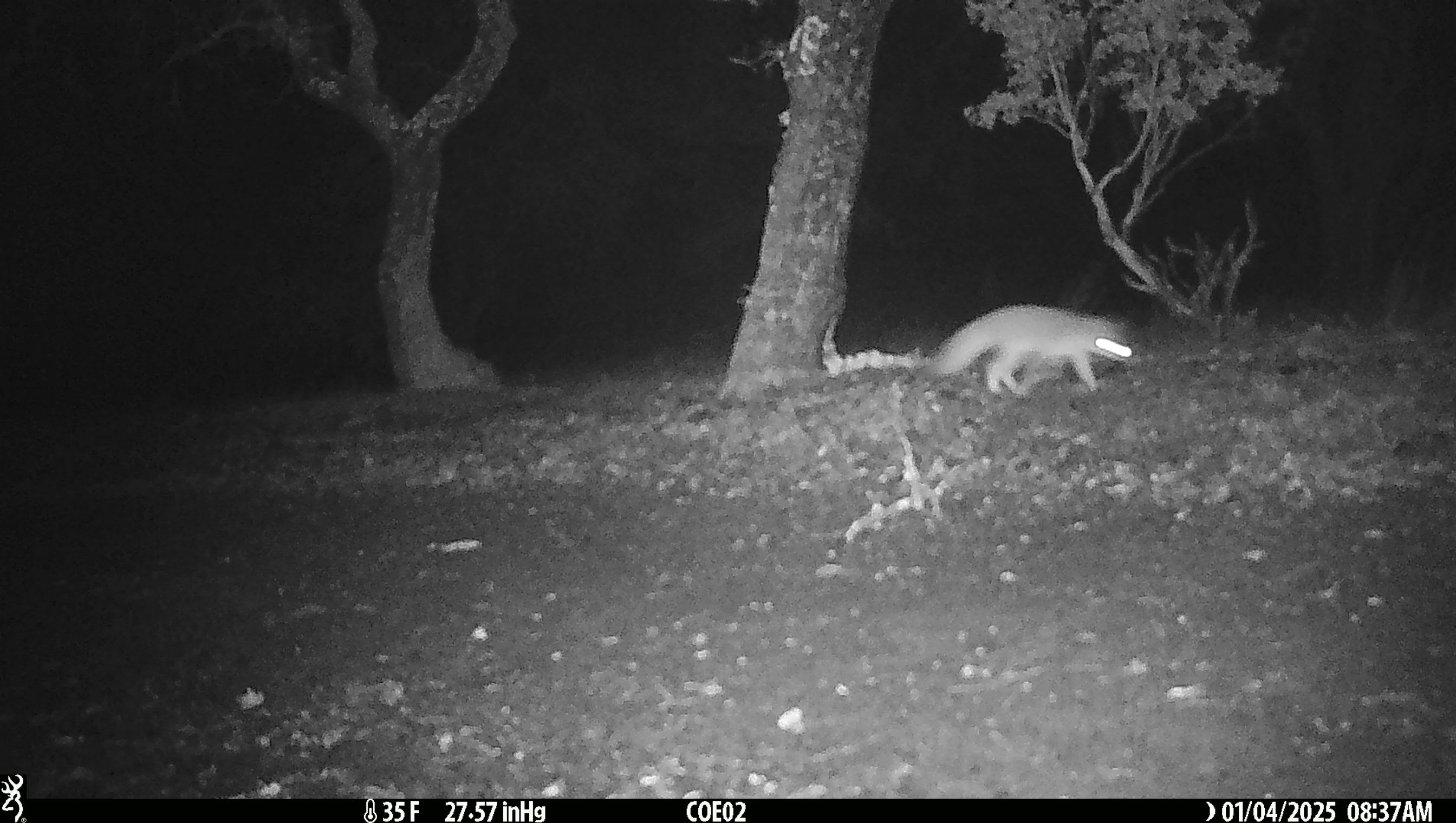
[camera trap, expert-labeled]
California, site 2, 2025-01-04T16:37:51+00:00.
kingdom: Animalia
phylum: Chordata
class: Mammalia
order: Carnivora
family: Canidae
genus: Urocyon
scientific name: Urocyon cinereoargenteus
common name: gray fox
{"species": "gray fox (Urocyon cinereoargenteus)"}